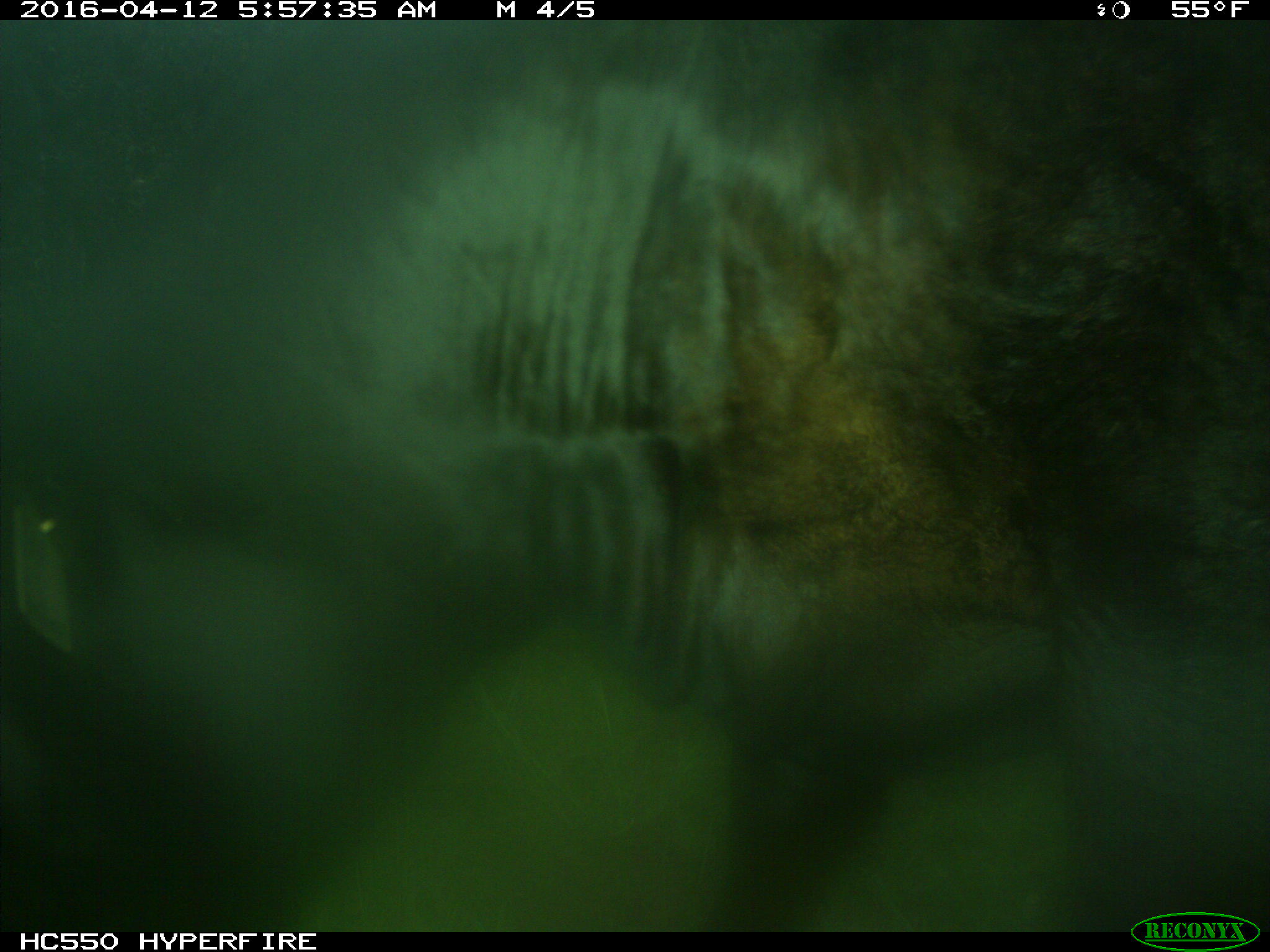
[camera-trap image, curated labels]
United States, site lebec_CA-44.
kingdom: Animalia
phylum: Chordata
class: Mammalia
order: Artiodactyla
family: Bovidae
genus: Bos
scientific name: Bos taurus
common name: domestic cow